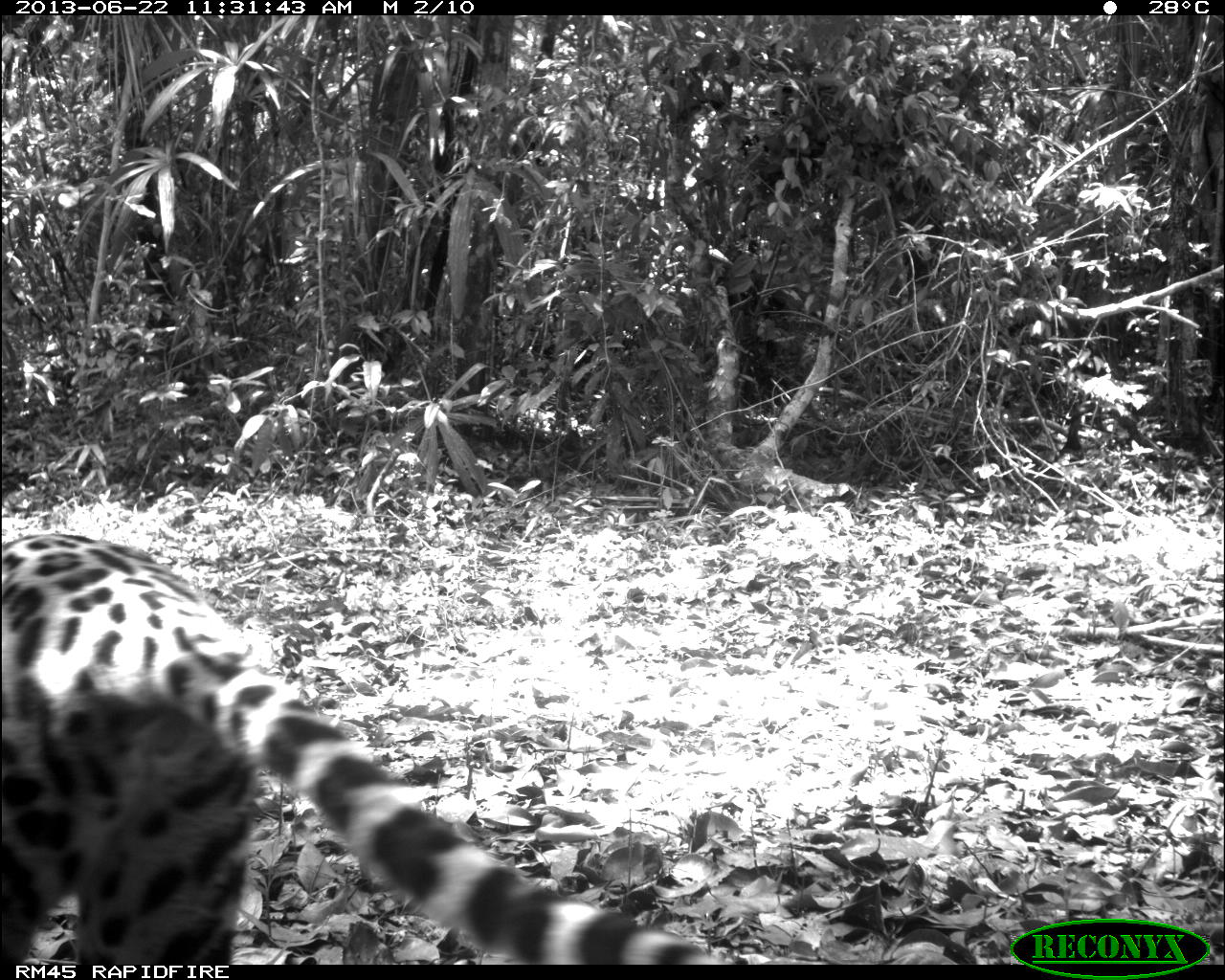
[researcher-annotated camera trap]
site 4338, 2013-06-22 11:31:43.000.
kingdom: Animalia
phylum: Chordata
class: Mammalia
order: Carnivora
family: Felidae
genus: Leopardus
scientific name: Leopardus pardalis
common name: ocelot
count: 1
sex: female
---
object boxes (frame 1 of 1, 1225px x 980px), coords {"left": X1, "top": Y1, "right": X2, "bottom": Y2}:
leopardus pardalis: {"left": 1, "top": 532, "right": 726, "bottom": 964}